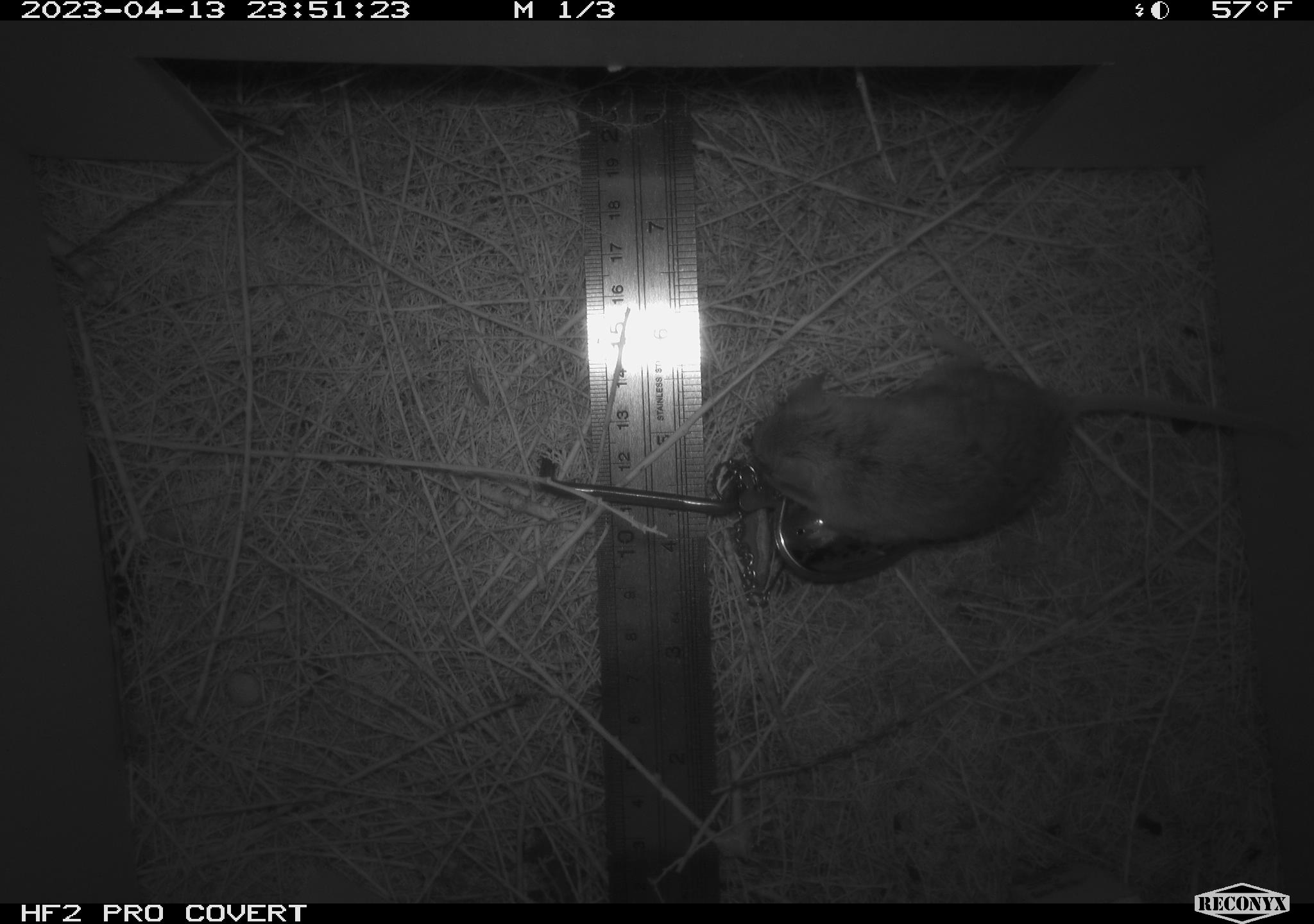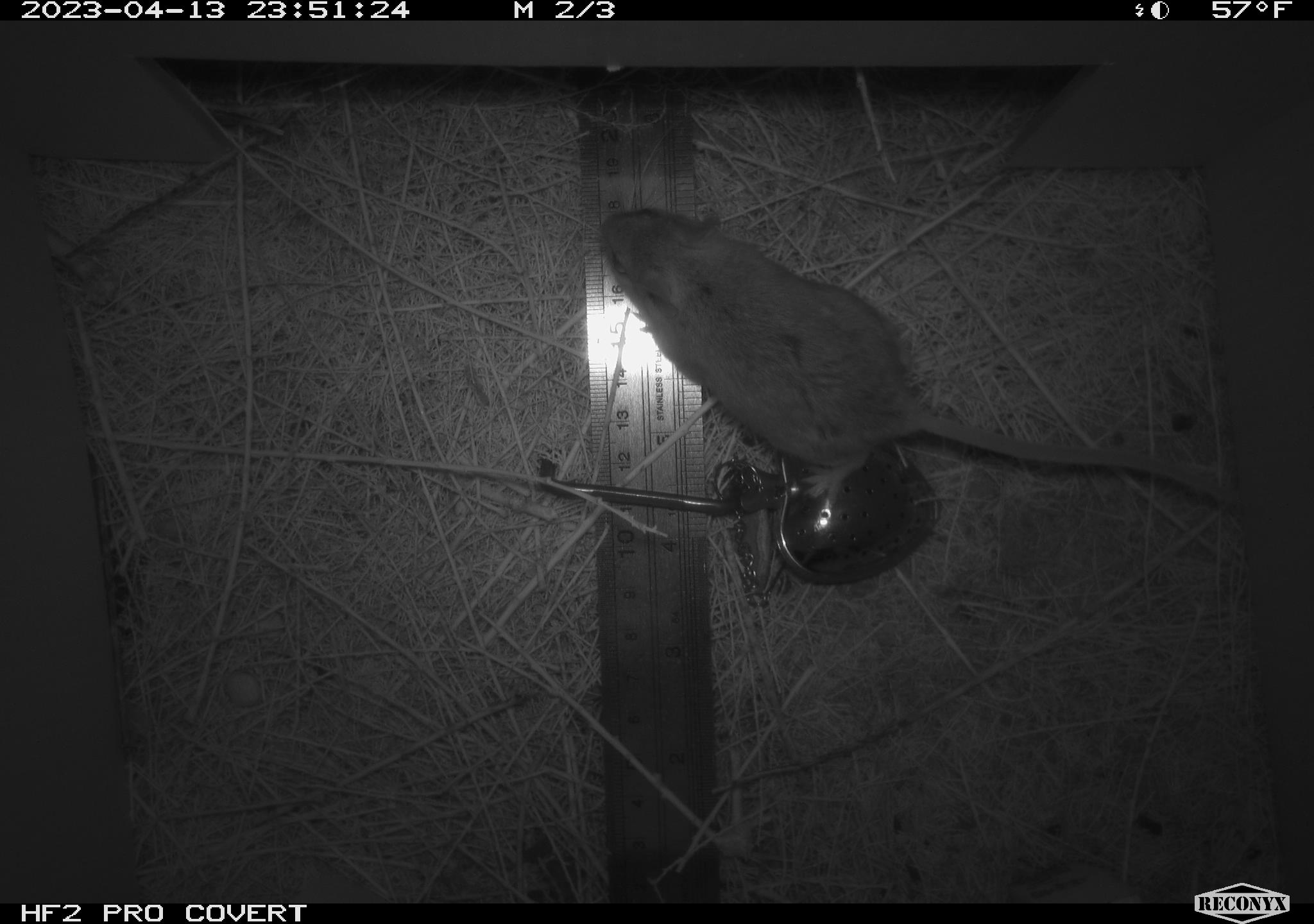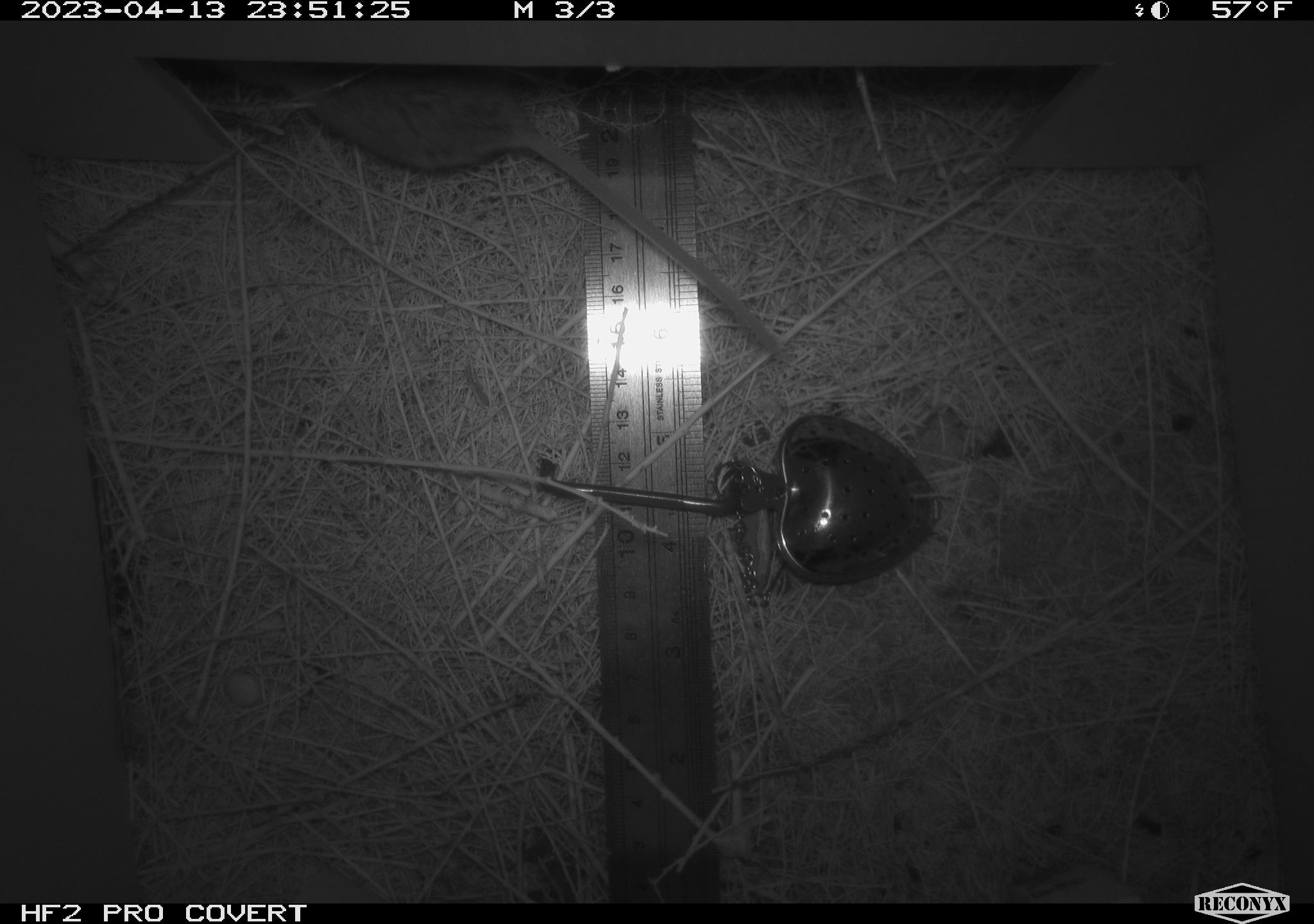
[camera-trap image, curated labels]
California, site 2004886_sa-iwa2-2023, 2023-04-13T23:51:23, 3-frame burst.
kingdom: Animalia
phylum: Chordata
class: Mammalia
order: Rodentia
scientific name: Rodentia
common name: mouse species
Mouse species (Rodentia).